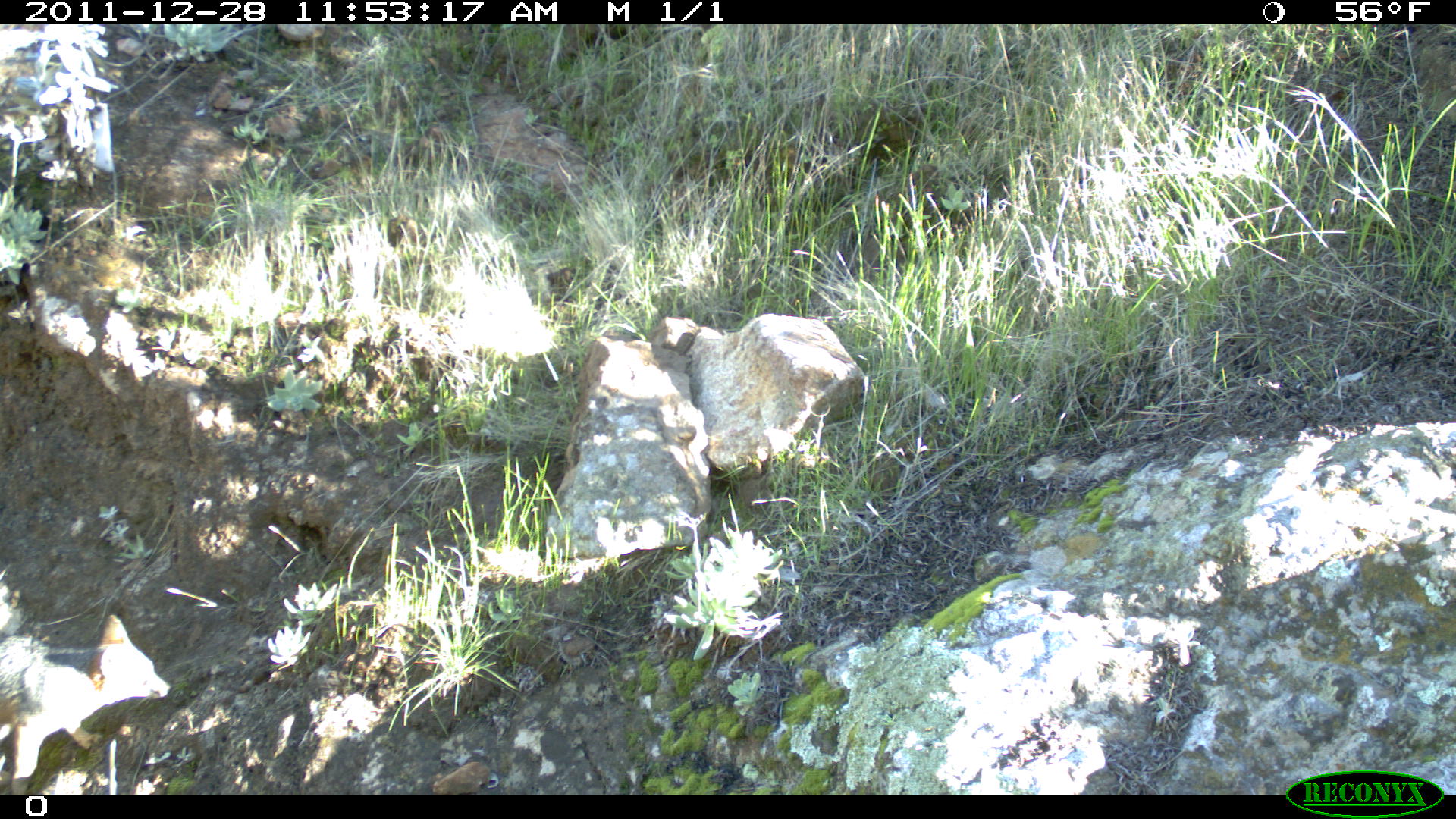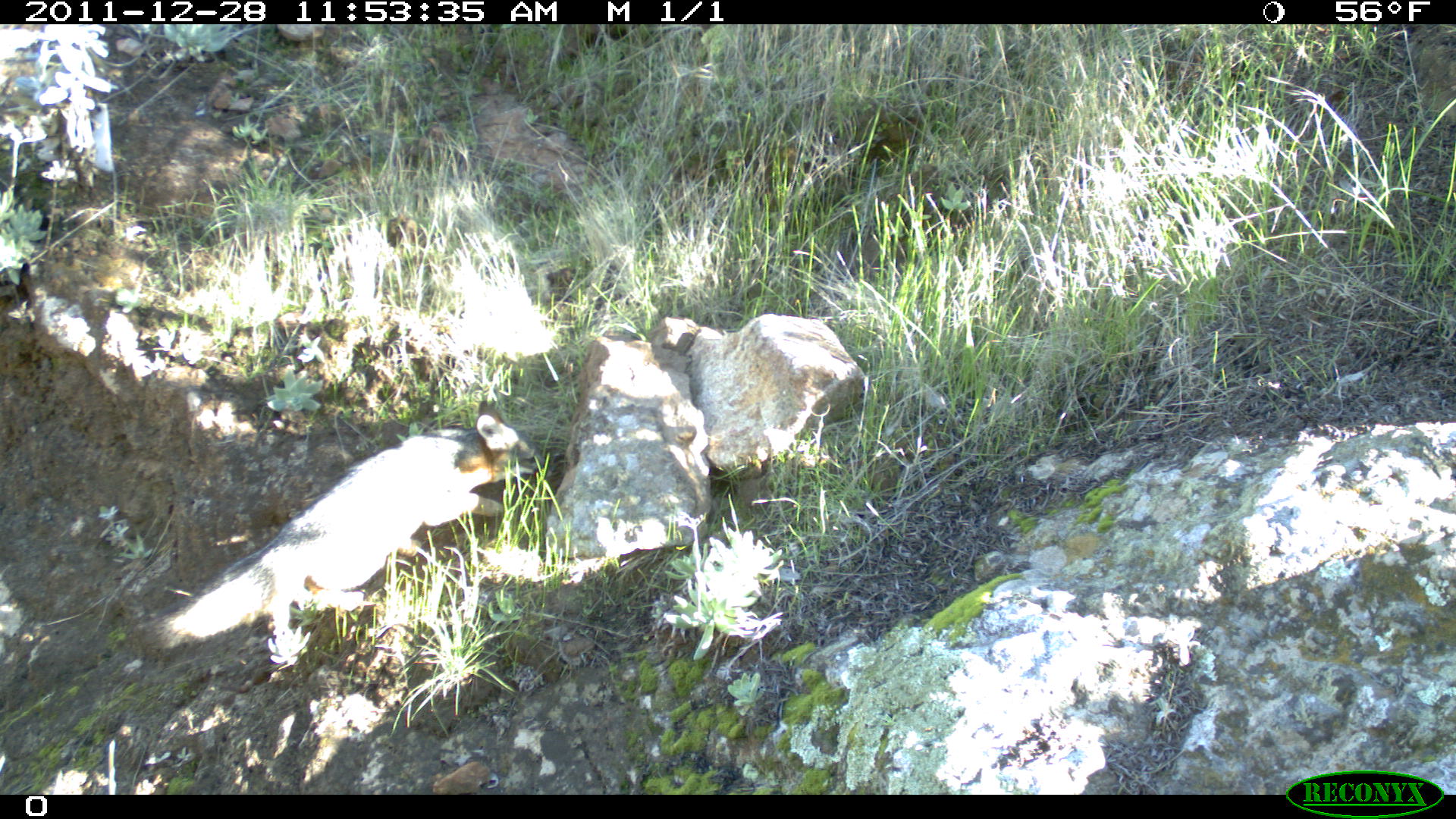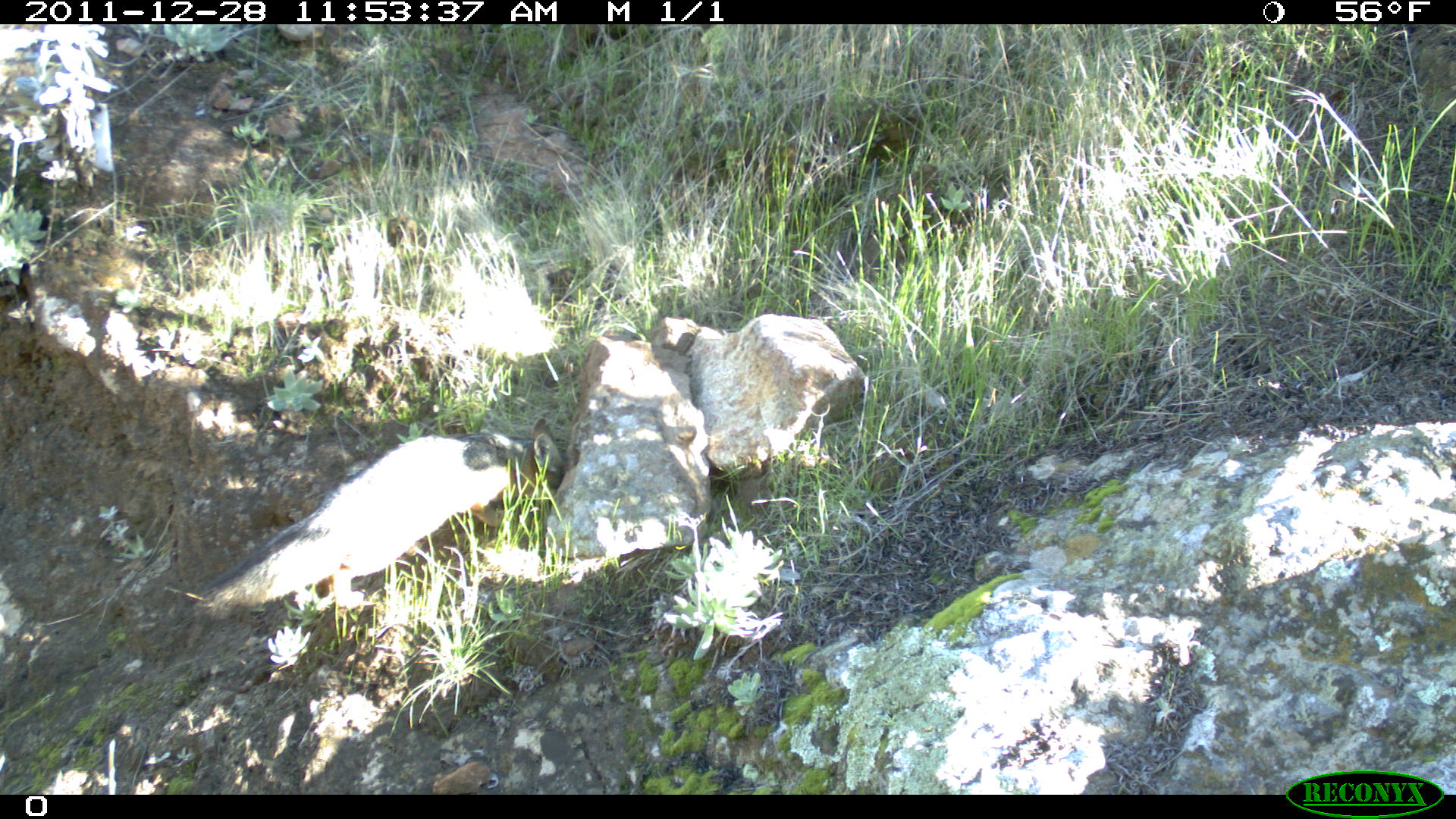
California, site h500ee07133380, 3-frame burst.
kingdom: Animalia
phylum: Chordata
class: Mammalia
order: Carnivora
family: Canidae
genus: Urocyon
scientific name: Urocyon littoralis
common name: island fox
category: fox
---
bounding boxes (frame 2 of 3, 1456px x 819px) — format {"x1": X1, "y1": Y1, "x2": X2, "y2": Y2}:
fox: {"x1": 145, "y1": 401, "x2": 544, "y2": 649}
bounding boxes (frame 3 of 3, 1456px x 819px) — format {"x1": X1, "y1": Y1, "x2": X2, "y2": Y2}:
fox: {"x1": 197, "y1": 417, "x2": 563, "y2": 618}